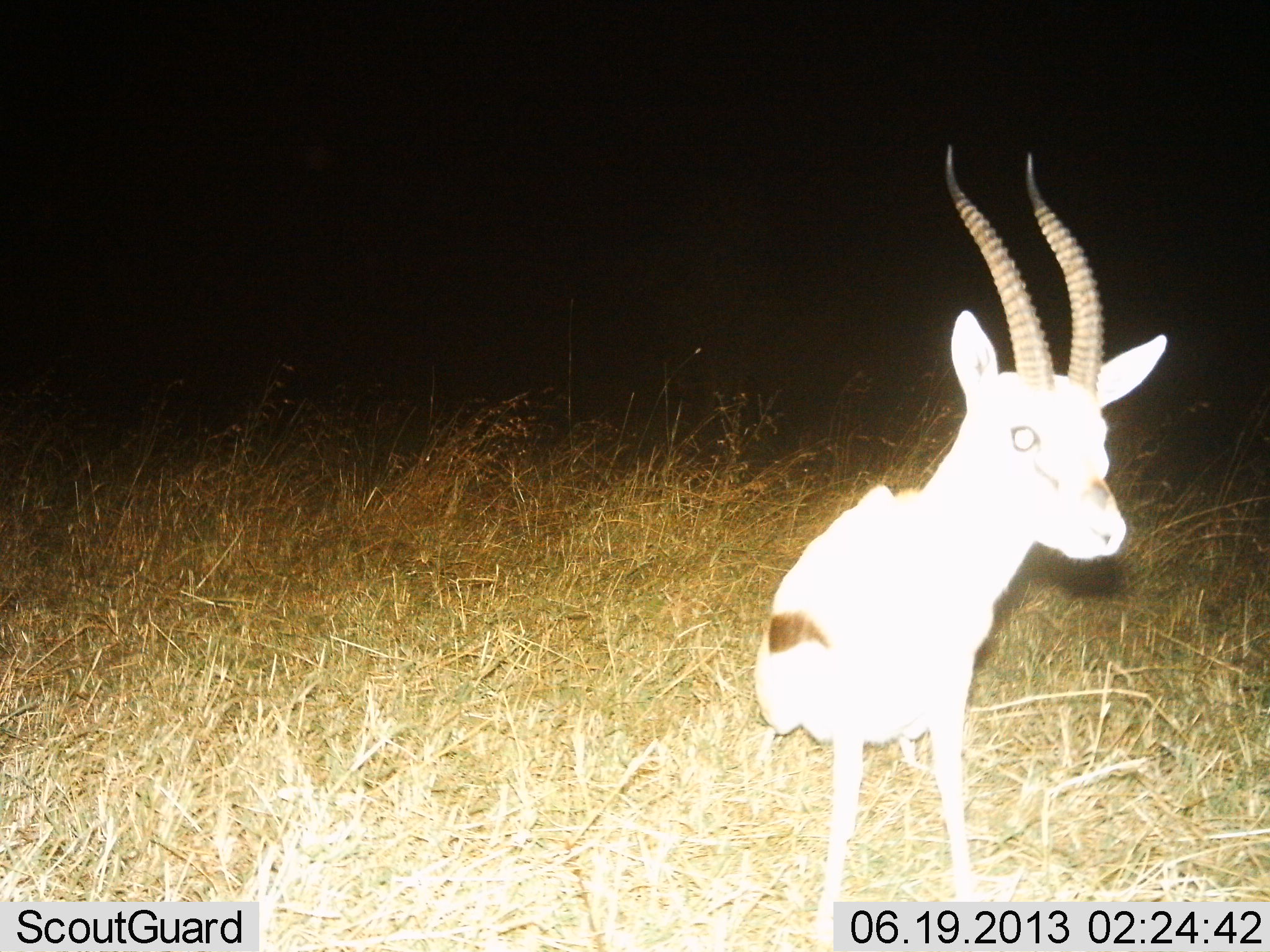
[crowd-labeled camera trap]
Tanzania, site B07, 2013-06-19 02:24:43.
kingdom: Animalia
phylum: Chordata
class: Mammalia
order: Artiodactyla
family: Bovidae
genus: Eudorcas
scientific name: Eudorcas thomsonii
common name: thomson's gazelle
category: gazellethomsons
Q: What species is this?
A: Gazellethomsons (thomson's gazelle) (Eudorcas thomsonii).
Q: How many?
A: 1.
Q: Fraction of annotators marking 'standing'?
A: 73%.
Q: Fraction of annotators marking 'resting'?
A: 21%.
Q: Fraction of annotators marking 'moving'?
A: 9%.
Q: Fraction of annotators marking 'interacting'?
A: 6%.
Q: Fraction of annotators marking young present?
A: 0%.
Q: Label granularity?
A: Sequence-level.